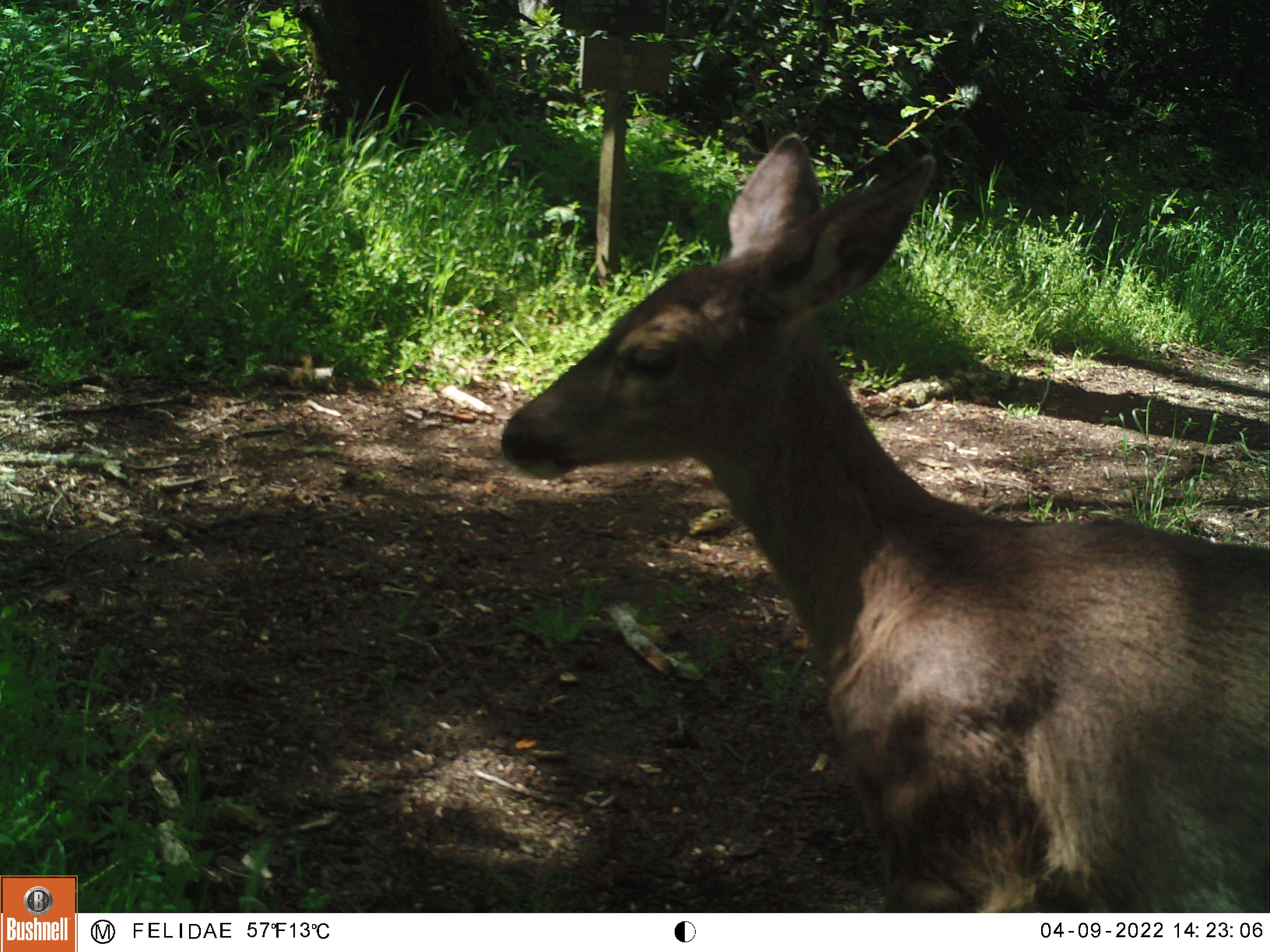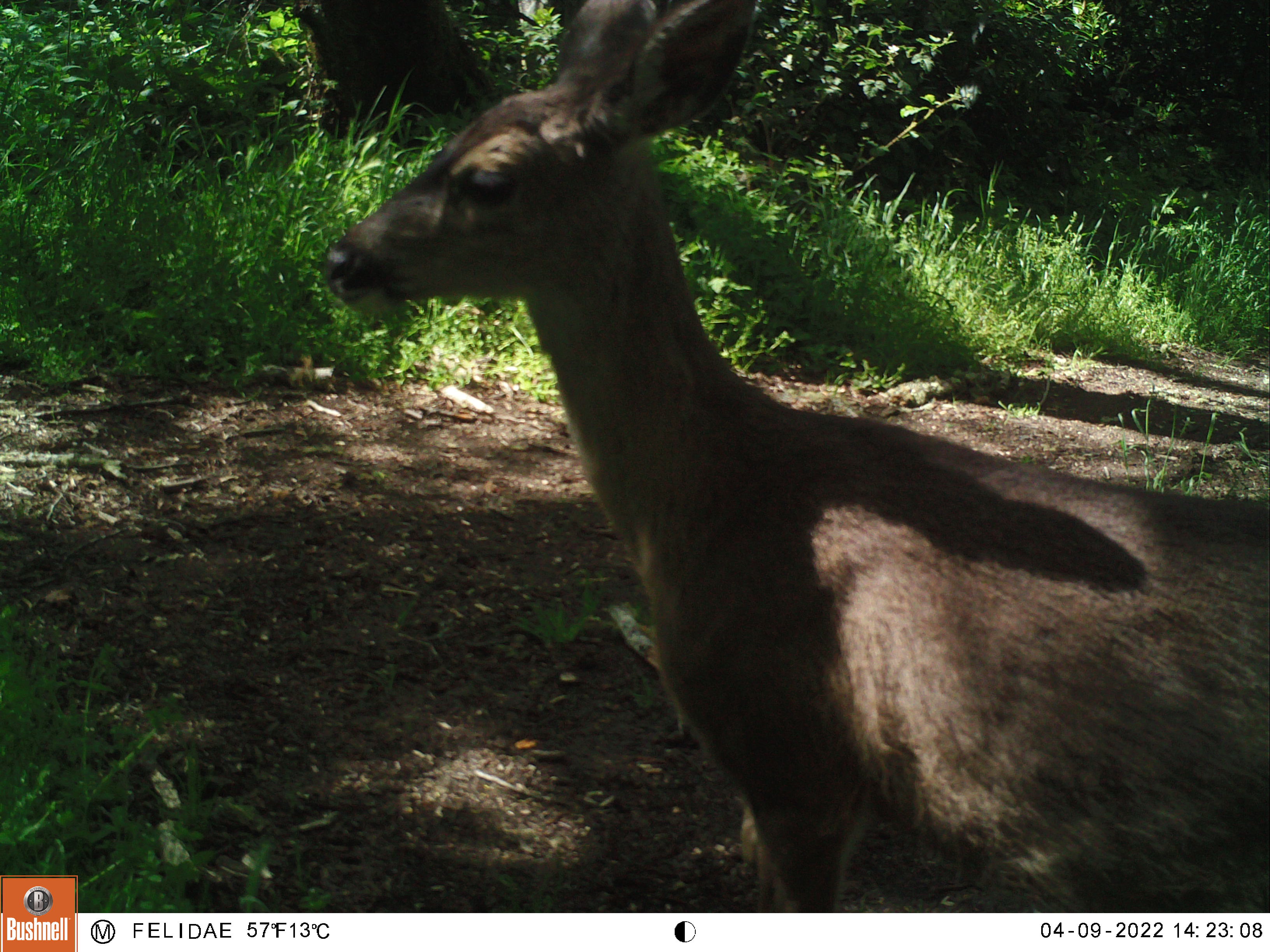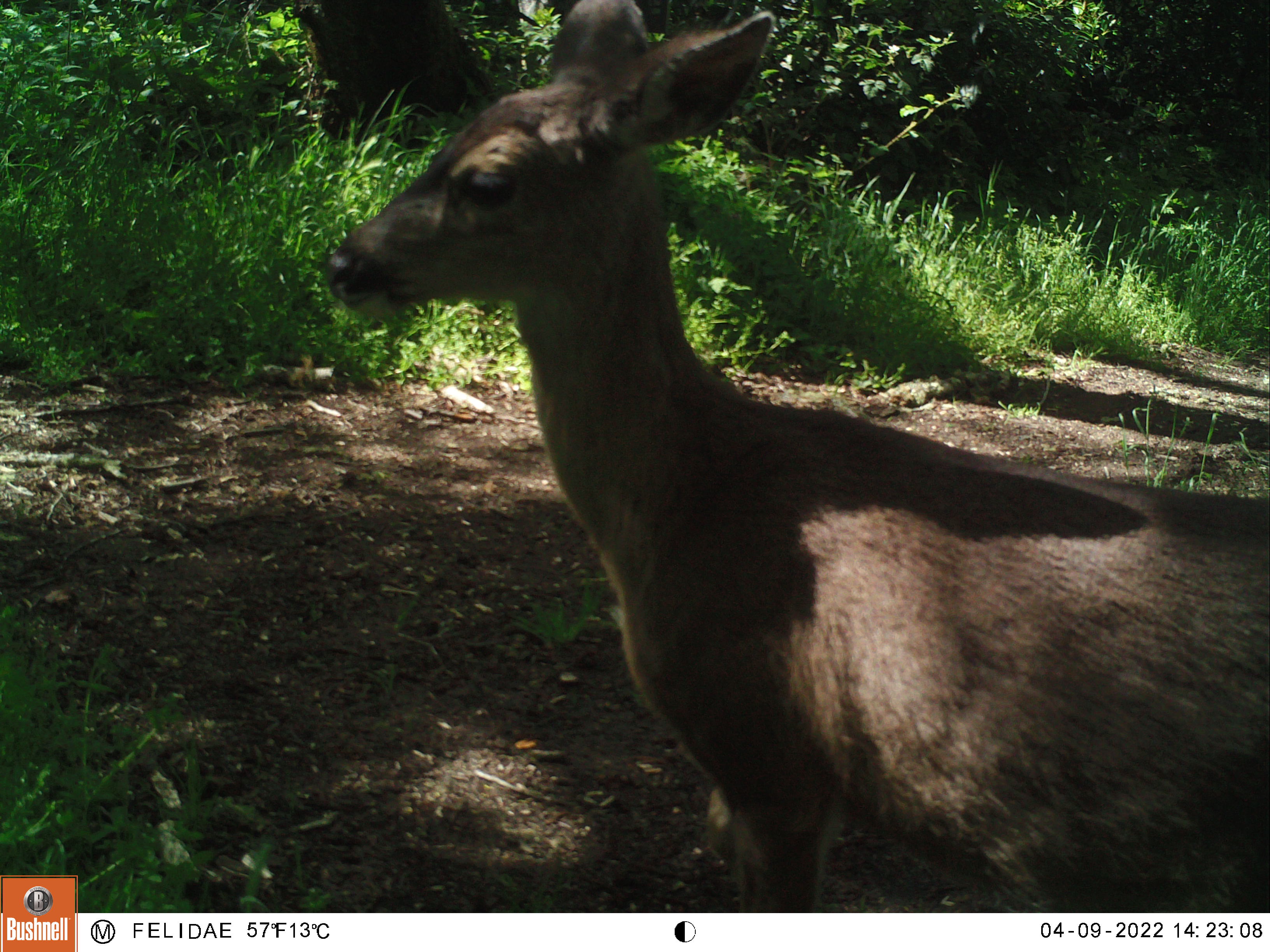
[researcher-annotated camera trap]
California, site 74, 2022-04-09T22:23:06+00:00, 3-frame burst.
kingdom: Animalia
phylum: Chordata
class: Mammalia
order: Artiodactyla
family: Cervidae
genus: Odocoileus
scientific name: Odocoileus hemionus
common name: mule deer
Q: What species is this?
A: Mule deer (Odocoileus hemionus).